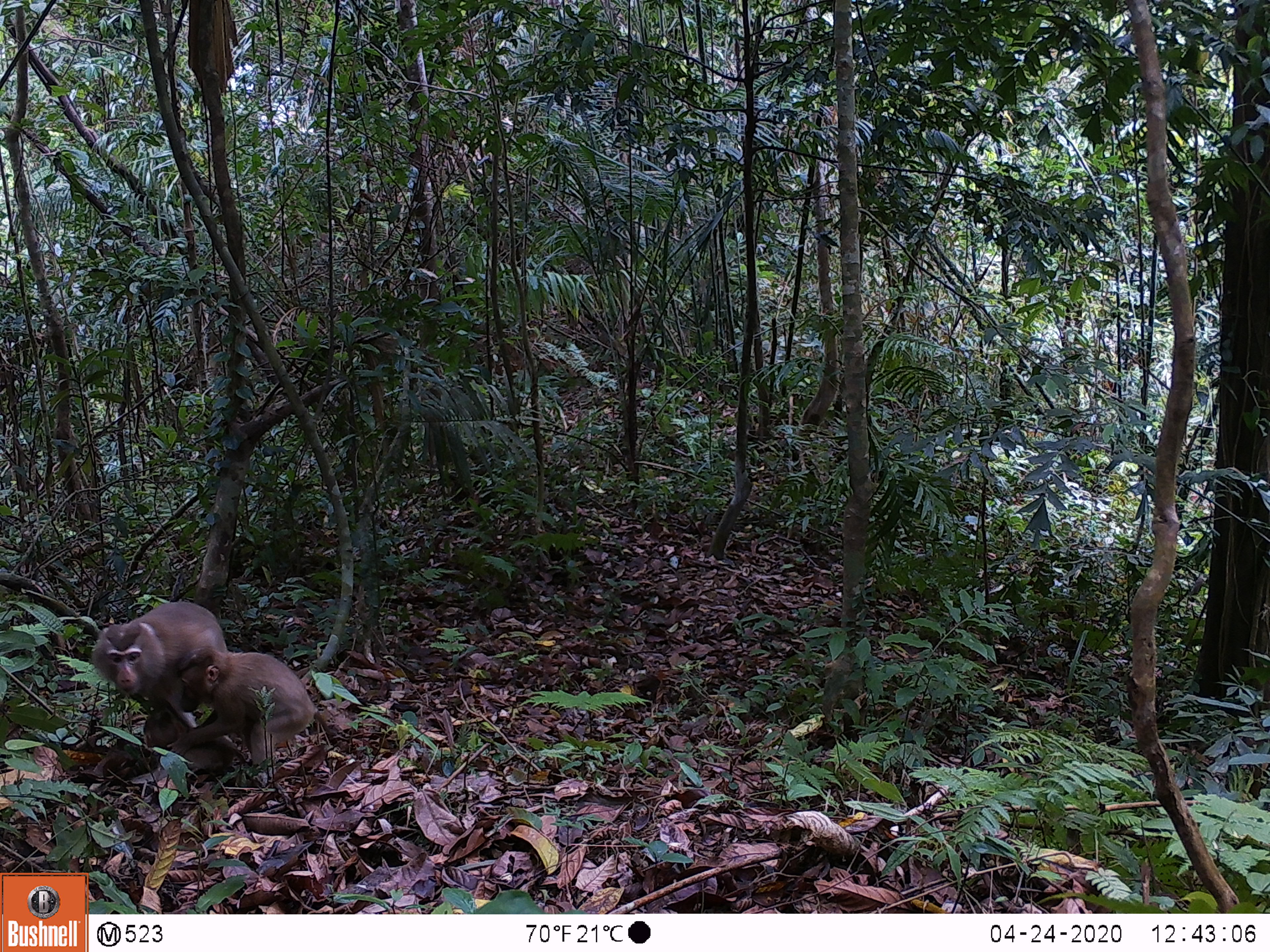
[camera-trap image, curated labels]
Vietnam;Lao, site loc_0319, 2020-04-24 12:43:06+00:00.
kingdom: Animalia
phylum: Chordata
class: Mammalia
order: Primates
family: Cercopithecidae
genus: Macaca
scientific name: Macaca nemestrina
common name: pig-tailed macaque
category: pig tailed macaque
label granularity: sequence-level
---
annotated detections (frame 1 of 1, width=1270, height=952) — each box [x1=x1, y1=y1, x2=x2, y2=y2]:
pig tailed macaque: [x1=177, y1=646, x2=338, y2=767]; [x1=91, y1=601, x2=227, y2=728]; [x1=143, y1=704, x2=246, y2=776]